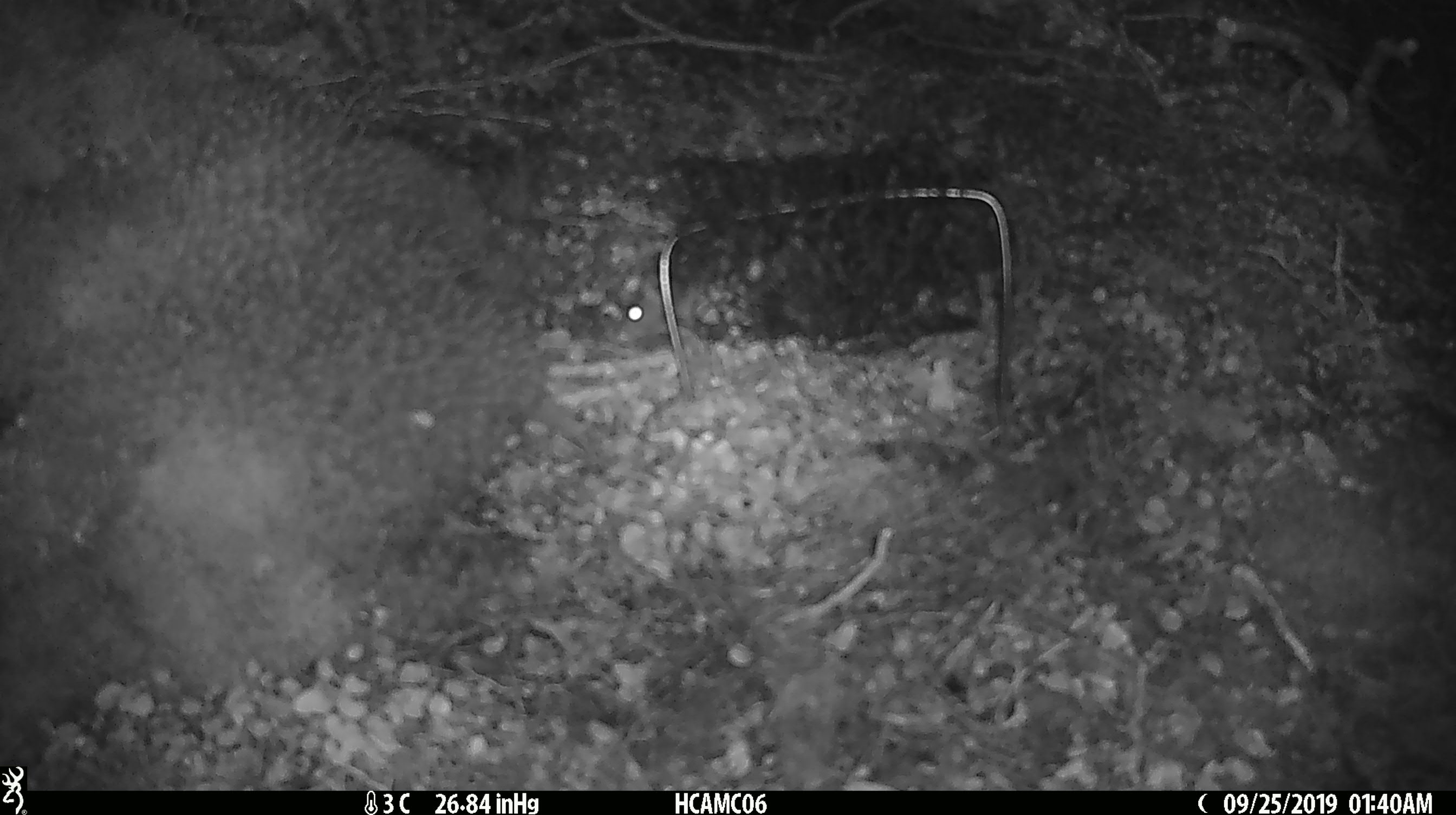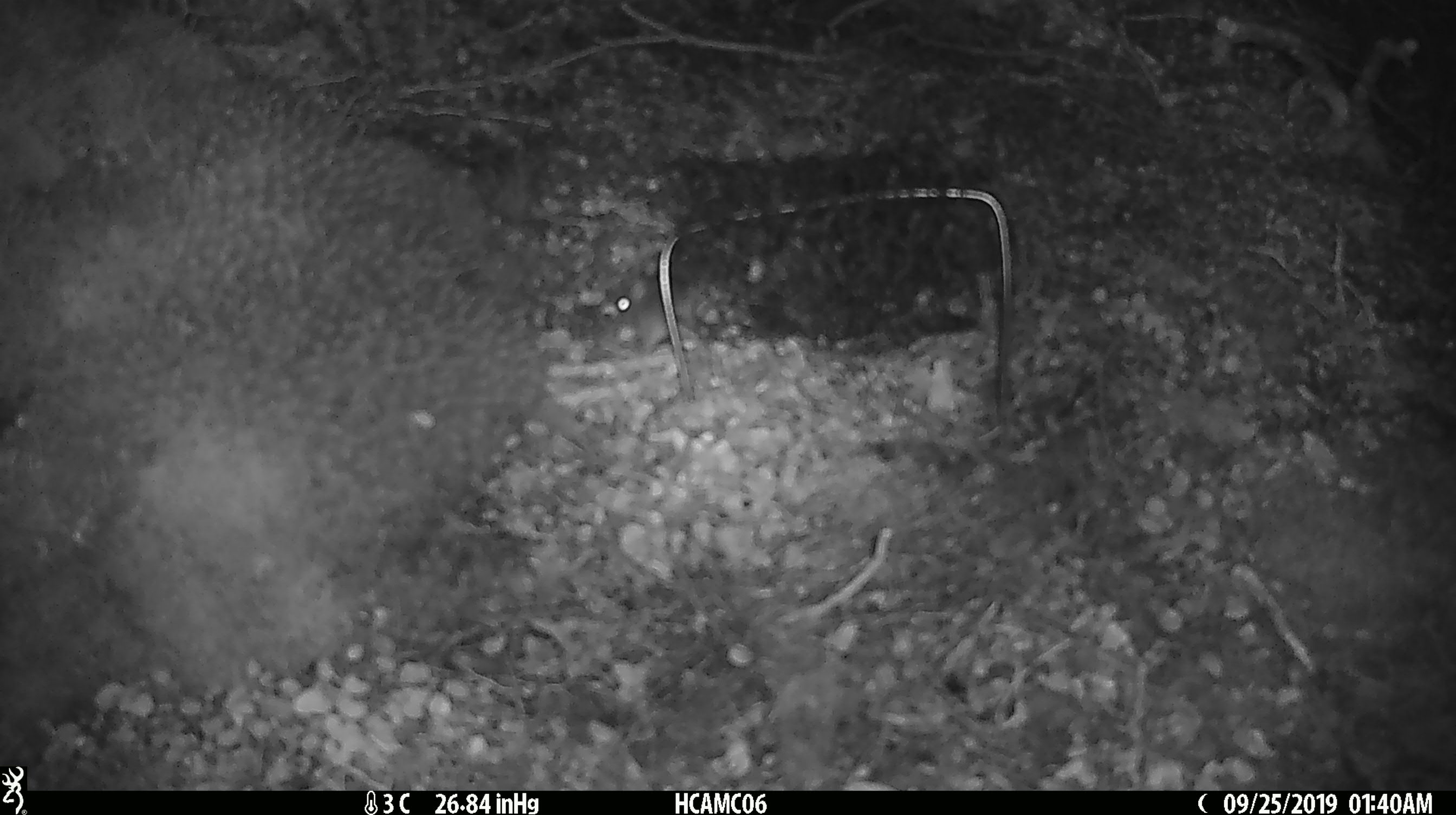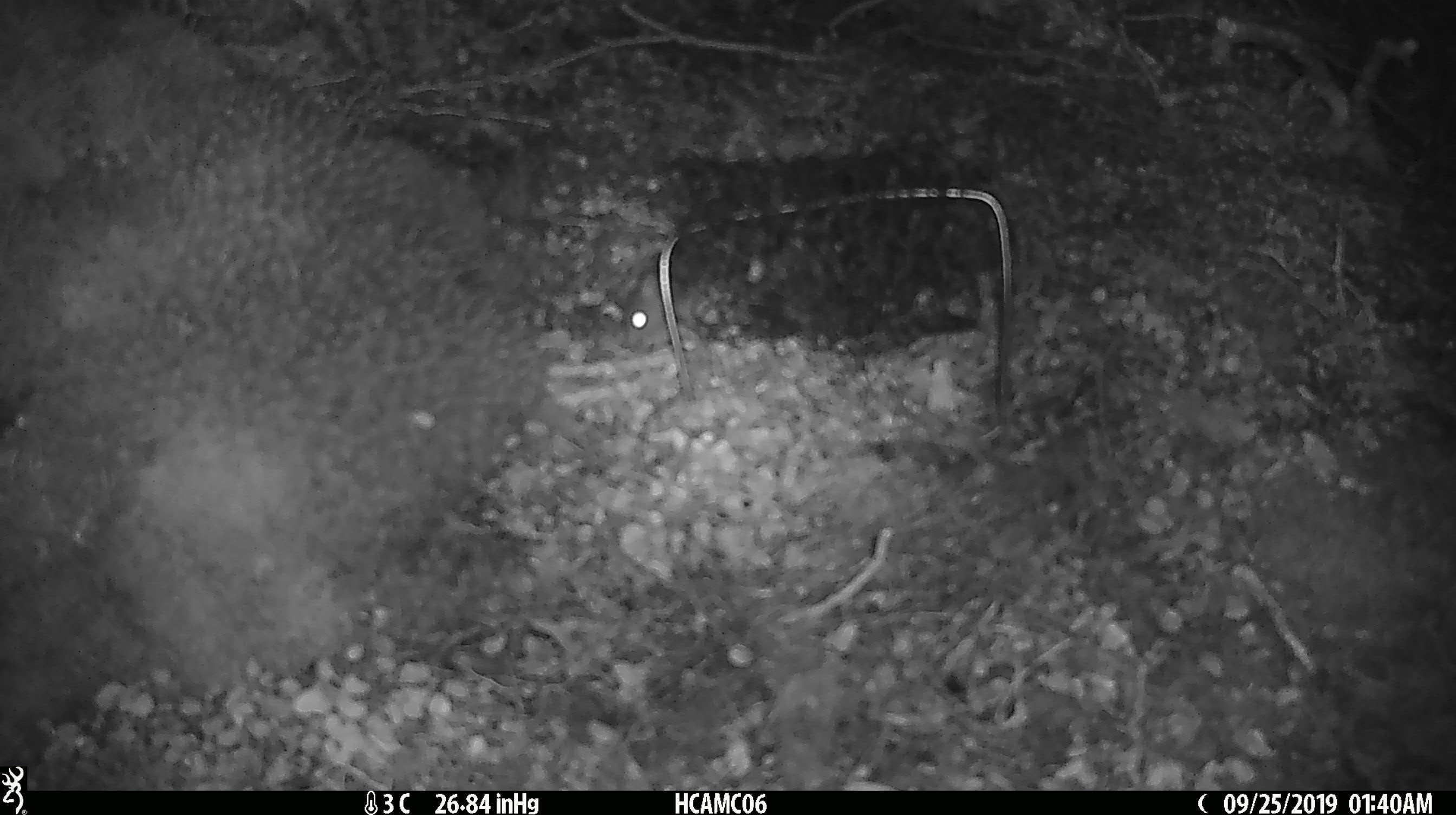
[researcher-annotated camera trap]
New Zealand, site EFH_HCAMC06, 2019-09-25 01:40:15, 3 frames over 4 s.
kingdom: Animalia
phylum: Chordata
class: Mammalia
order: Rodentia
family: Muridae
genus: Mus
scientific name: Mus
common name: mouse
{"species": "mouse (Mus)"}